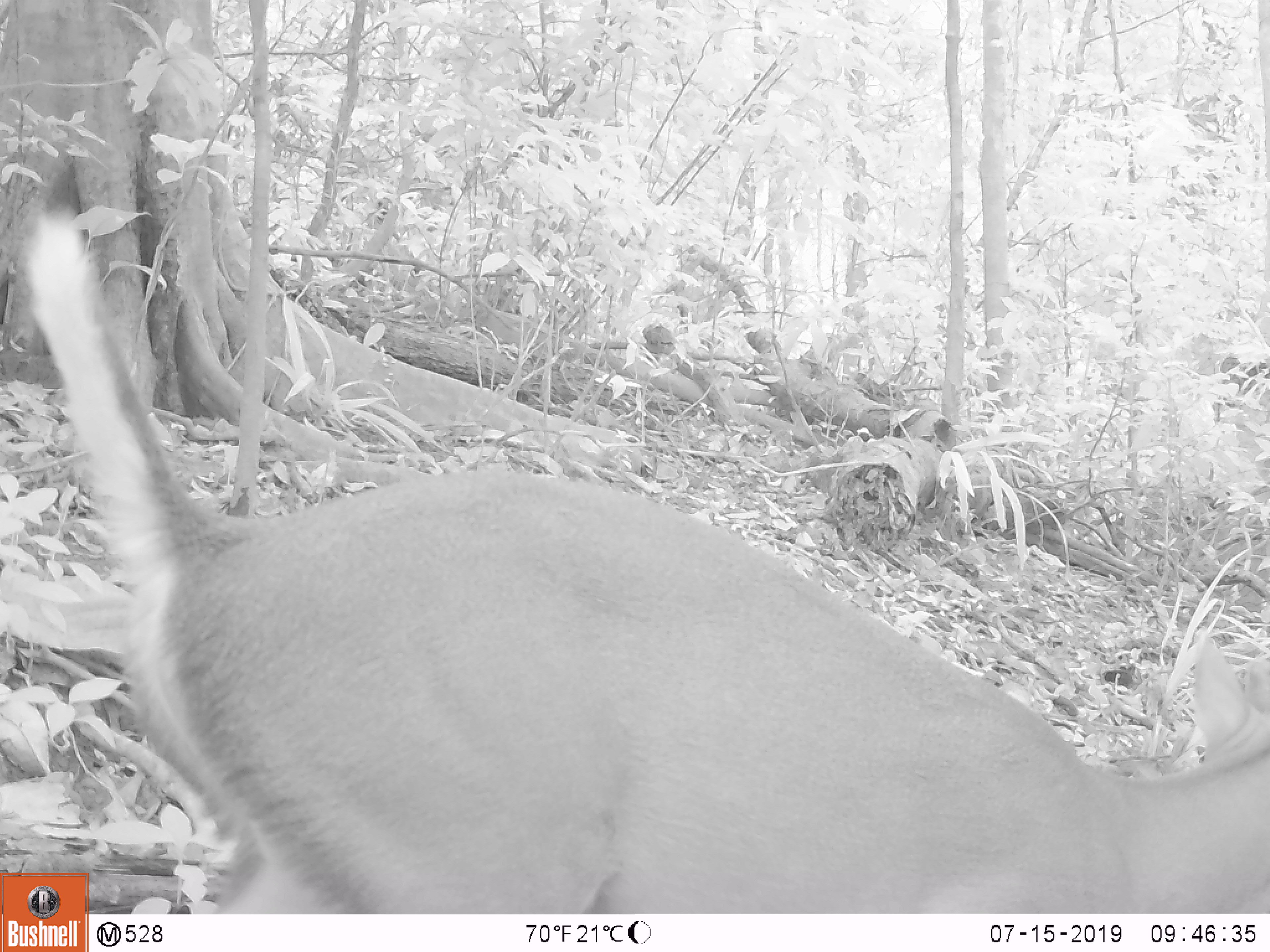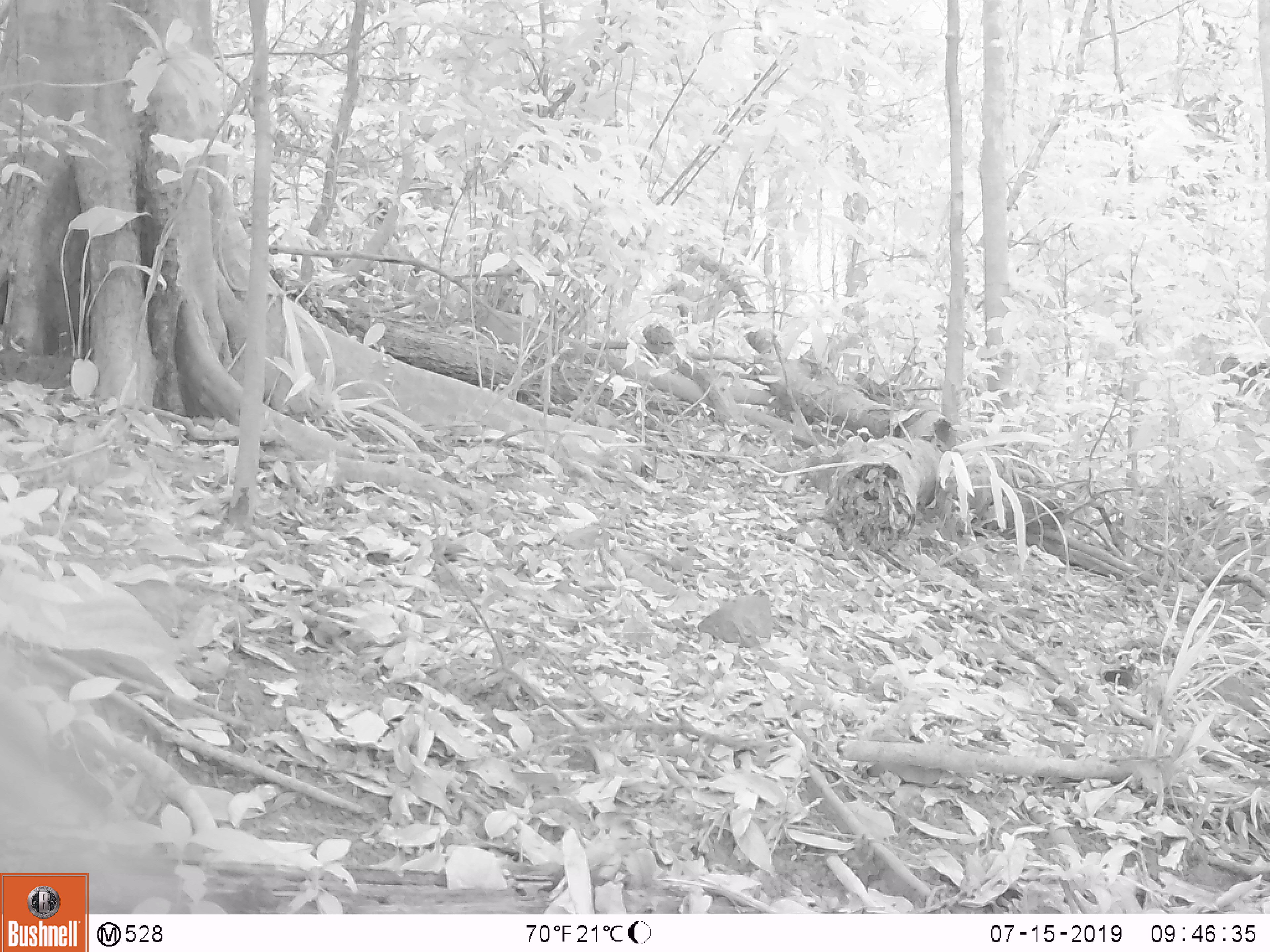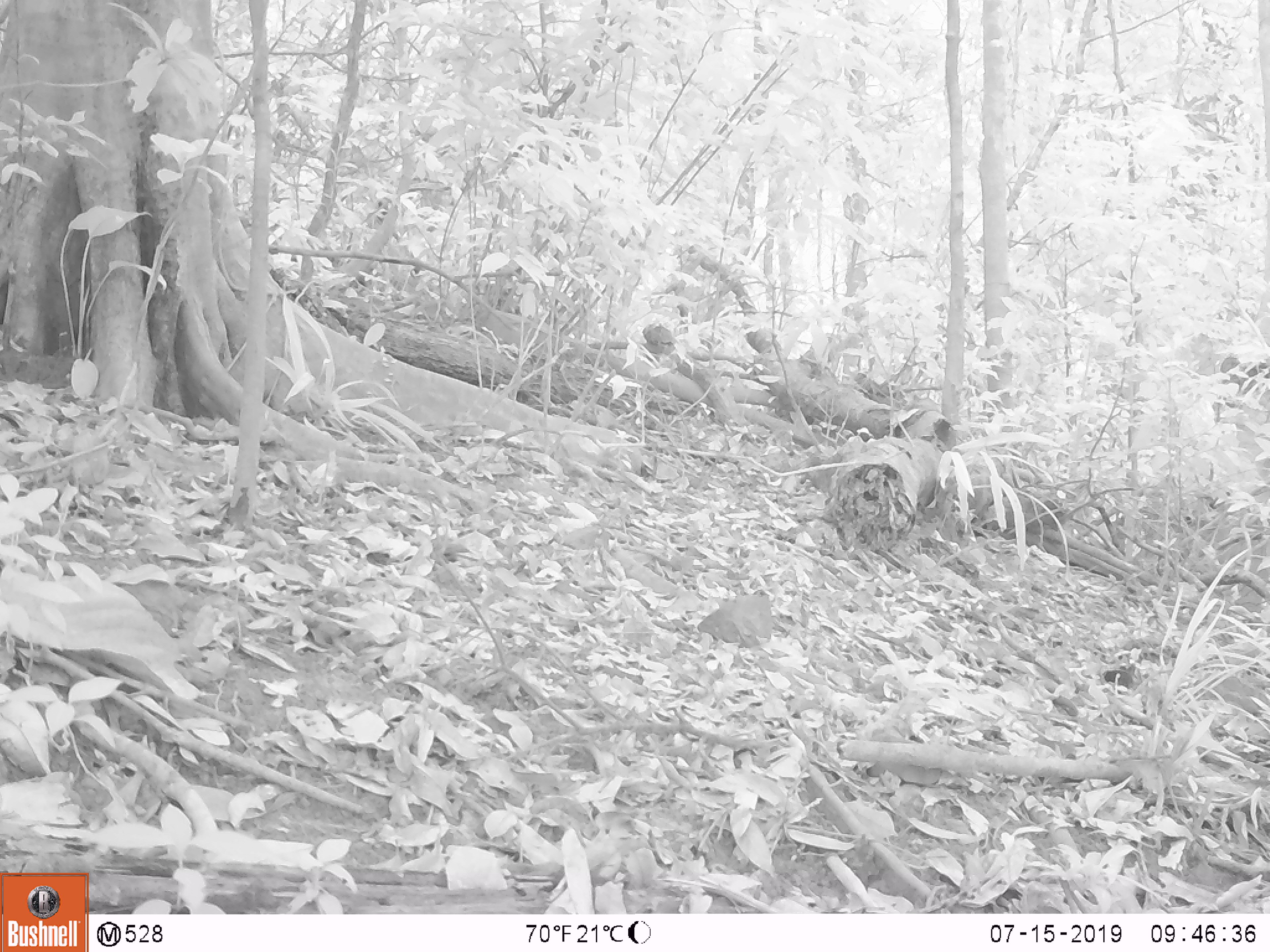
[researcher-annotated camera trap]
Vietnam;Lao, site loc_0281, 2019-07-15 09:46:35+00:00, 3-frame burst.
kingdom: Animalia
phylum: Chordata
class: Mammalia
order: Artiodactyla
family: Cervidae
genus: Muntiacus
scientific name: Muntiacus rooseveltorum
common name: roosevelt's muntjac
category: roosevelts muntjac group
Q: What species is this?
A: Roosevelts muntjac group (roosevelt's muntjac) (Muntiacus rooseveltorum).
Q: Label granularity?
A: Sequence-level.